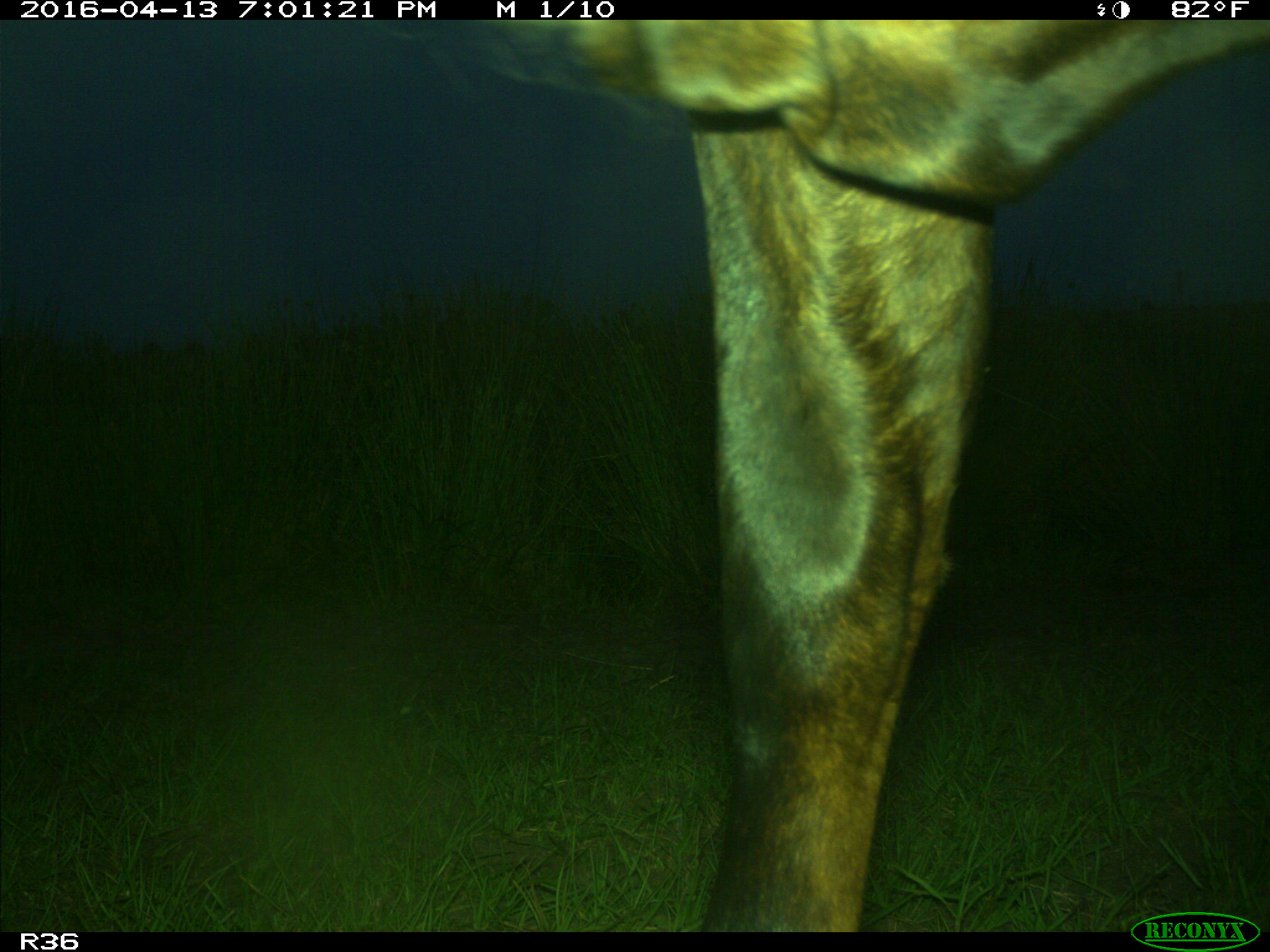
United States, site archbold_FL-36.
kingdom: Animalia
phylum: Chordata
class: Mammalia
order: Artiodactyla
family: Bovidae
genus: Bos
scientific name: Bos taurus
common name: domestic cow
Bos taurus (domestic cow).